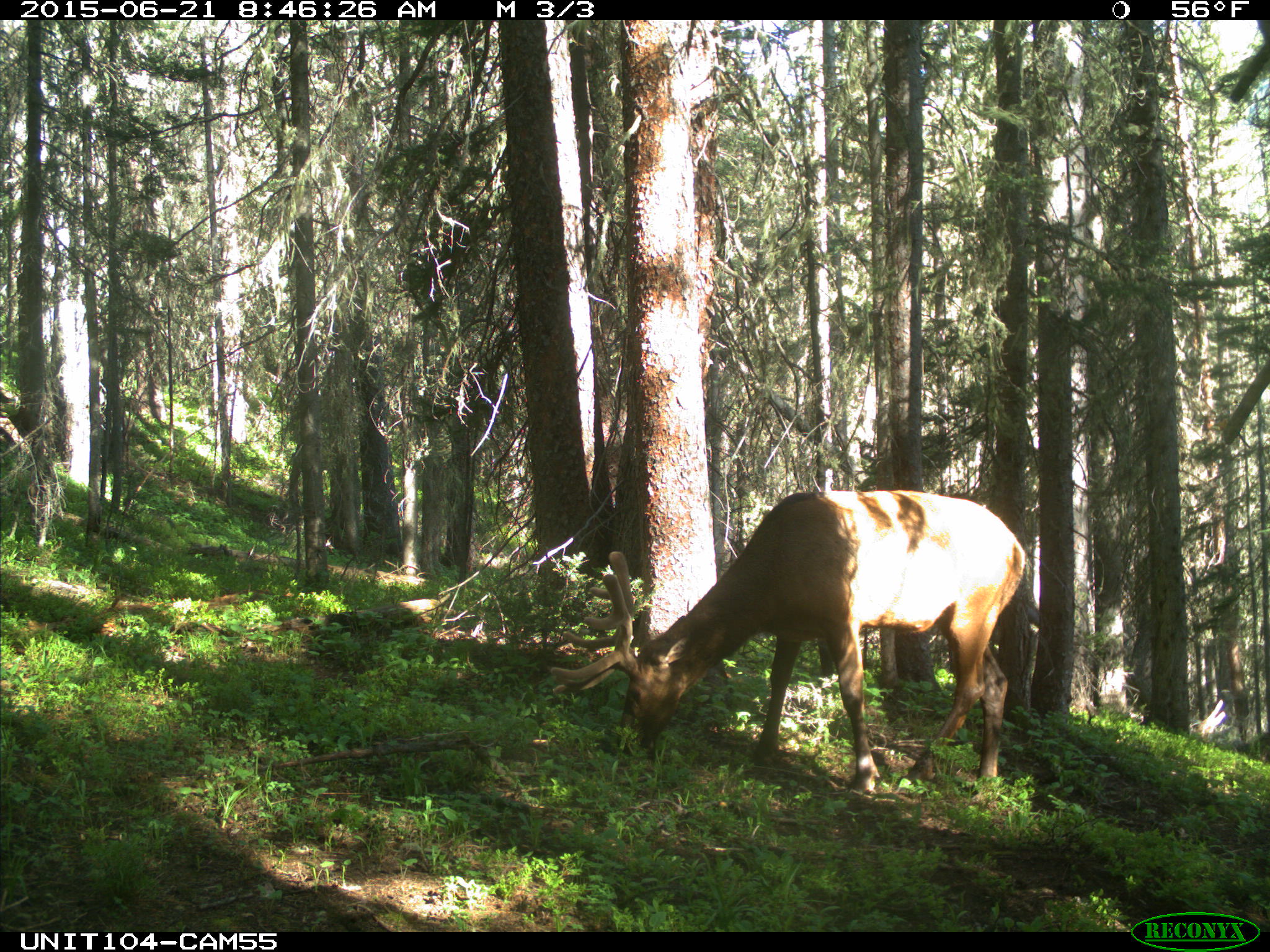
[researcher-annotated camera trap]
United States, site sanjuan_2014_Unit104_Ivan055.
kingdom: Animalia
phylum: Chordata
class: Mammalia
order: Artiodactyla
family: Cervidae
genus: Cervus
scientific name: Cervus elaphus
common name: red deer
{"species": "Cervus elaphus (red deer)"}